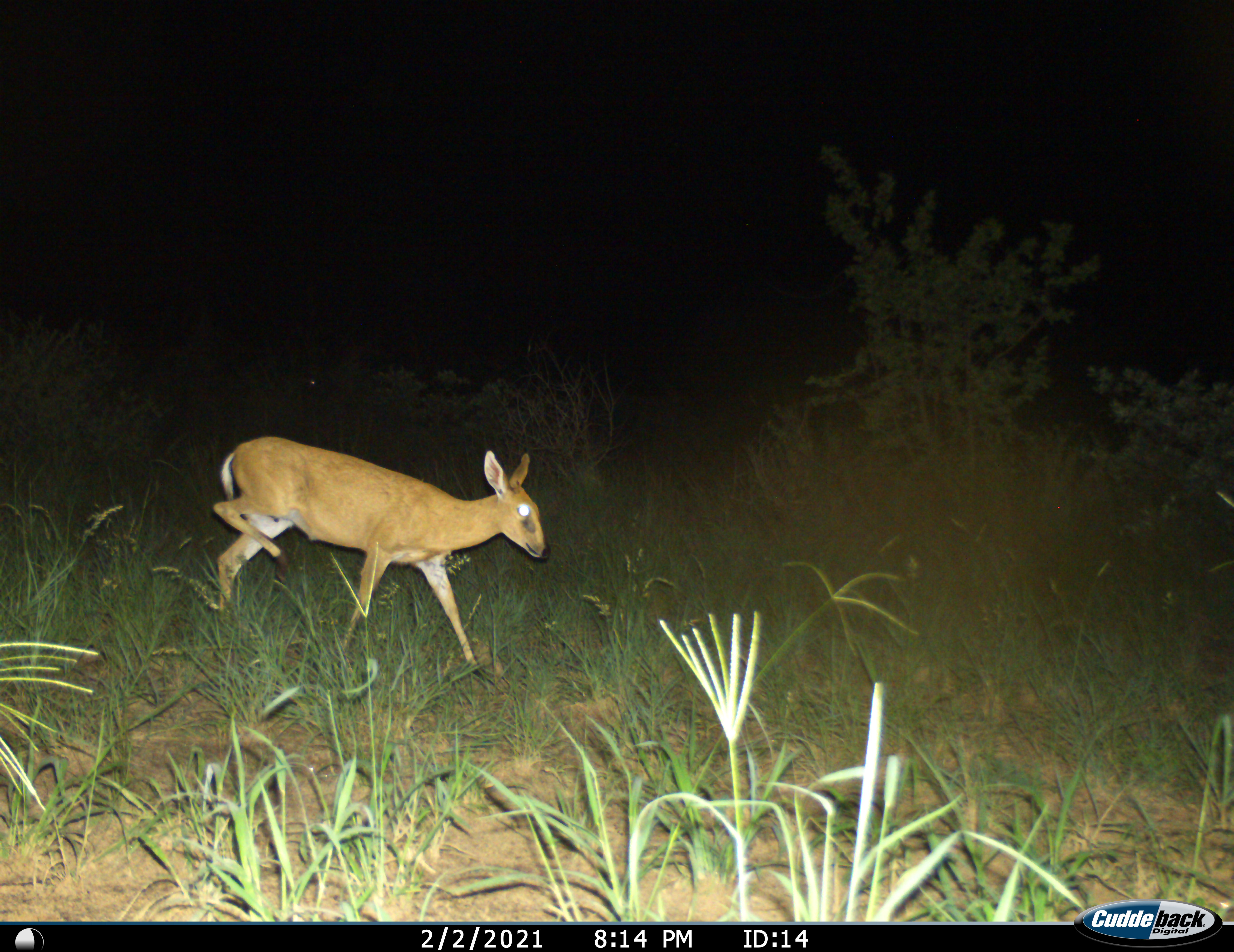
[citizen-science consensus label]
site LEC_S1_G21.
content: unidentified animal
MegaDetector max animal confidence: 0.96